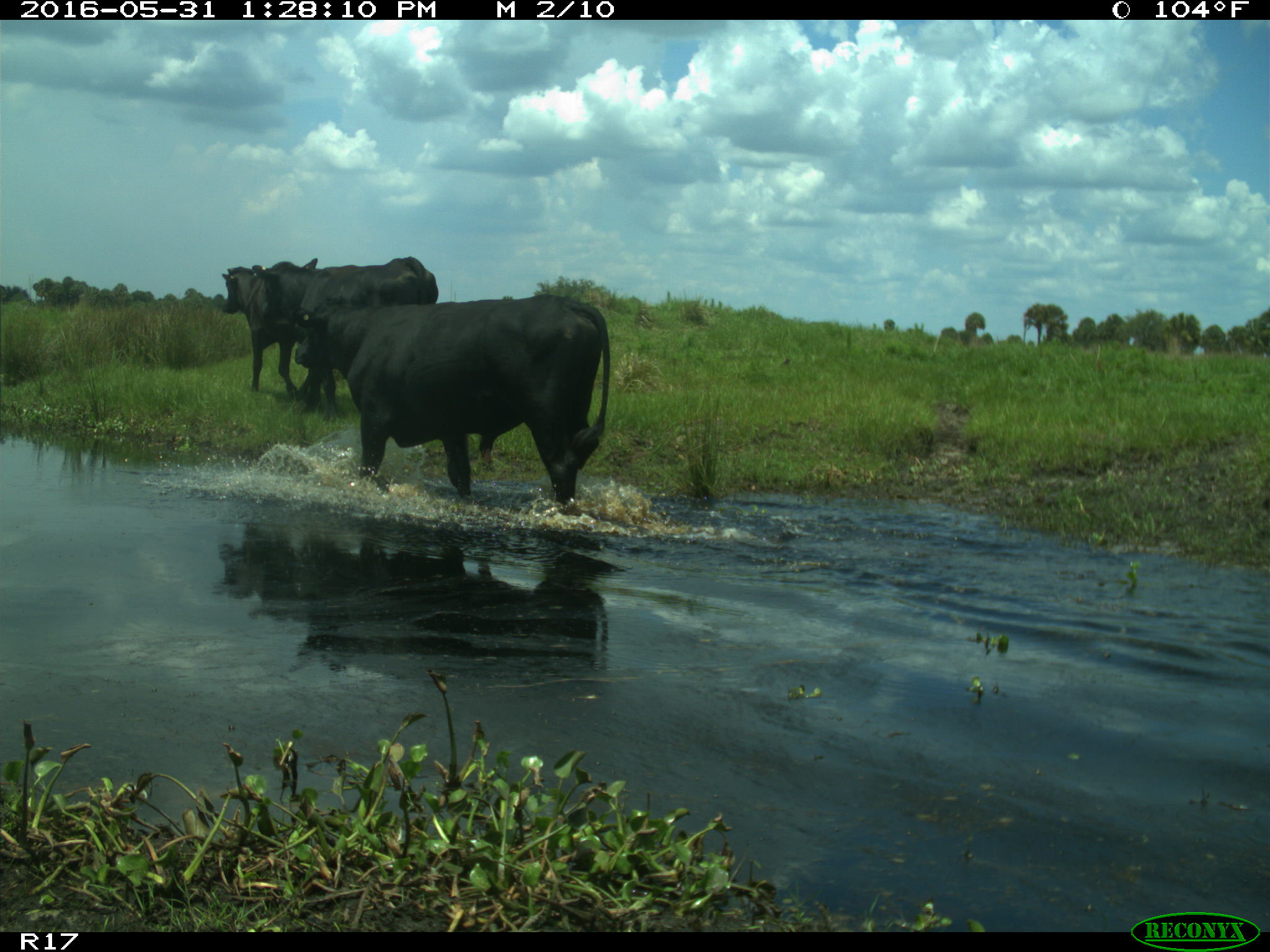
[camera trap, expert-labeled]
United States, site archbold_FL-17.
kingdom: Animalia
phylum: Chordata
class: Mammalia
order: Artiodactyla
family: Bovidae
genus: Bos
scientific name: Bos taurus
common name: domestic cow